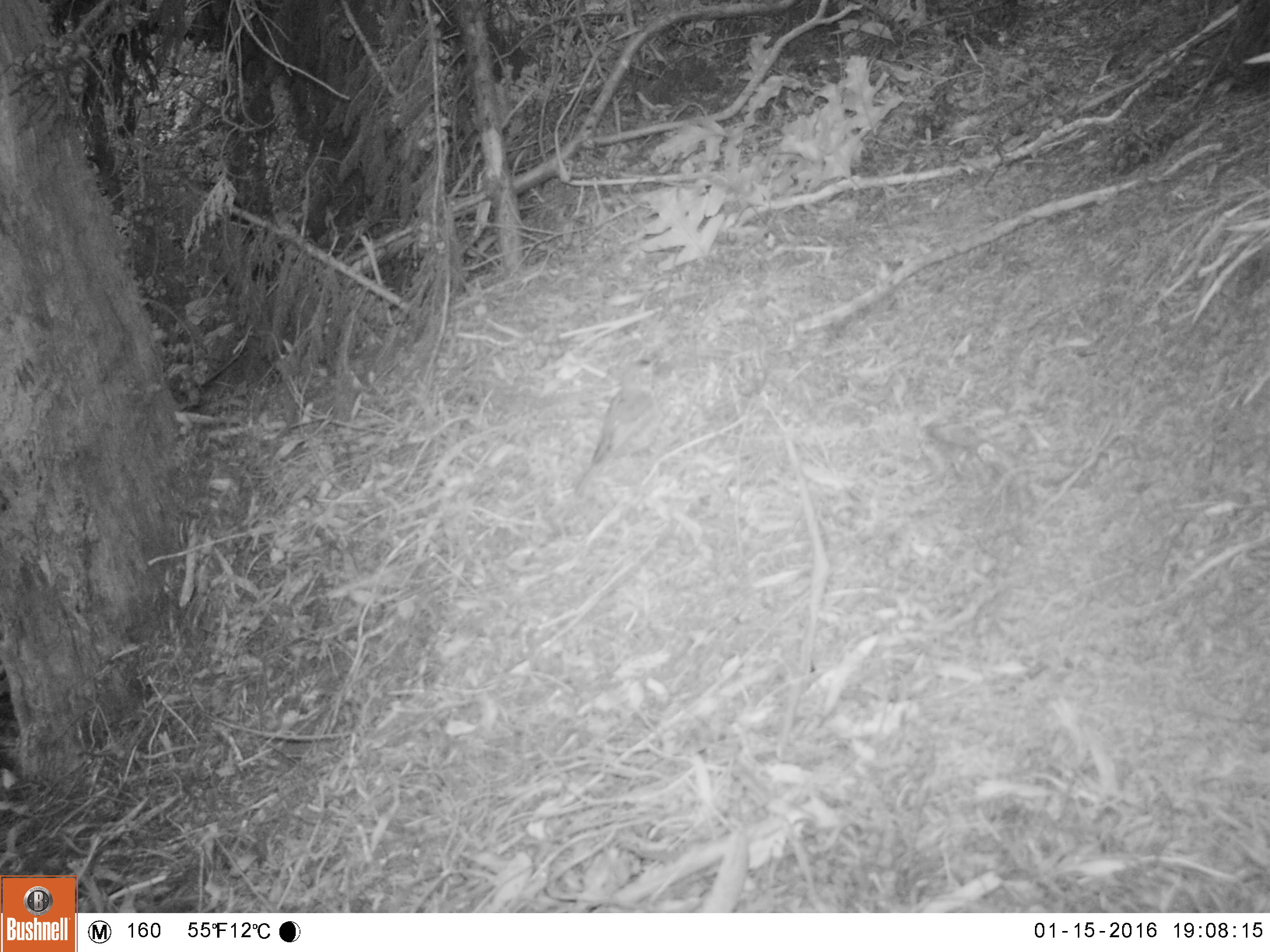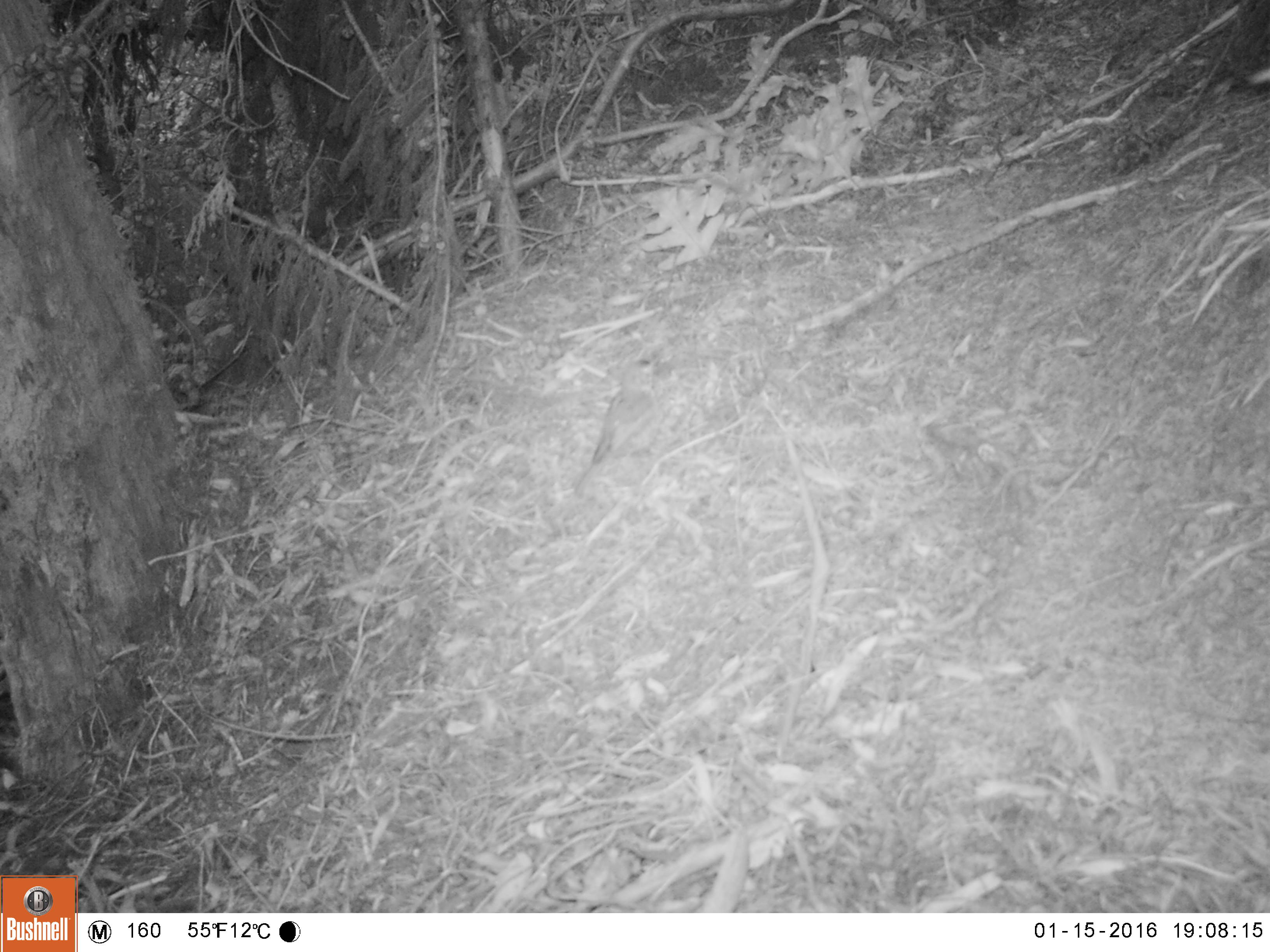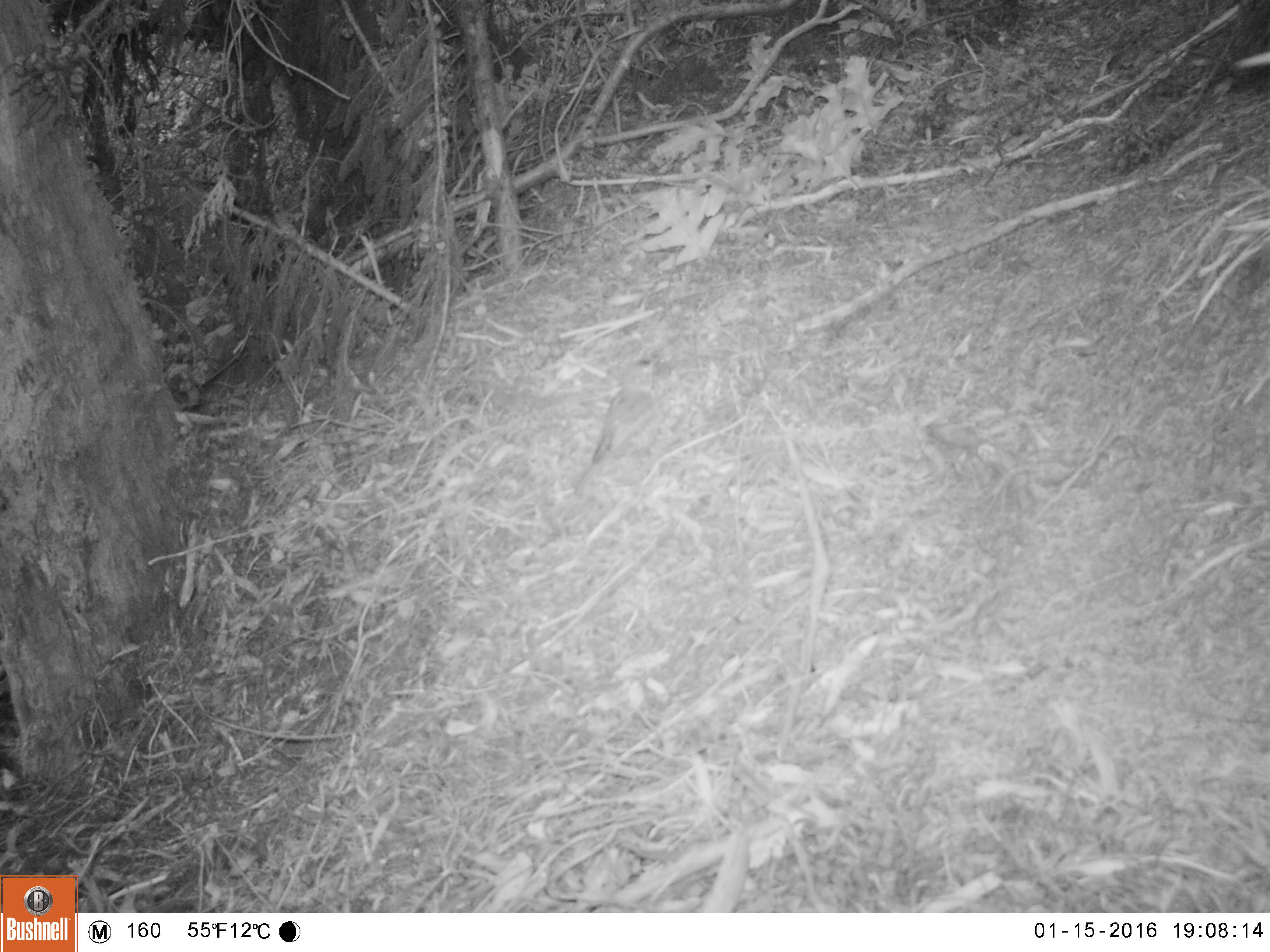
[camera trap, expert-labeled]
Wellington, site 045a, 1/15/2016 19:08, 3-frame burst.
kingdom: Animalia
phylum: Chordata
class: Aves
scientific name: Aves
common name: bird